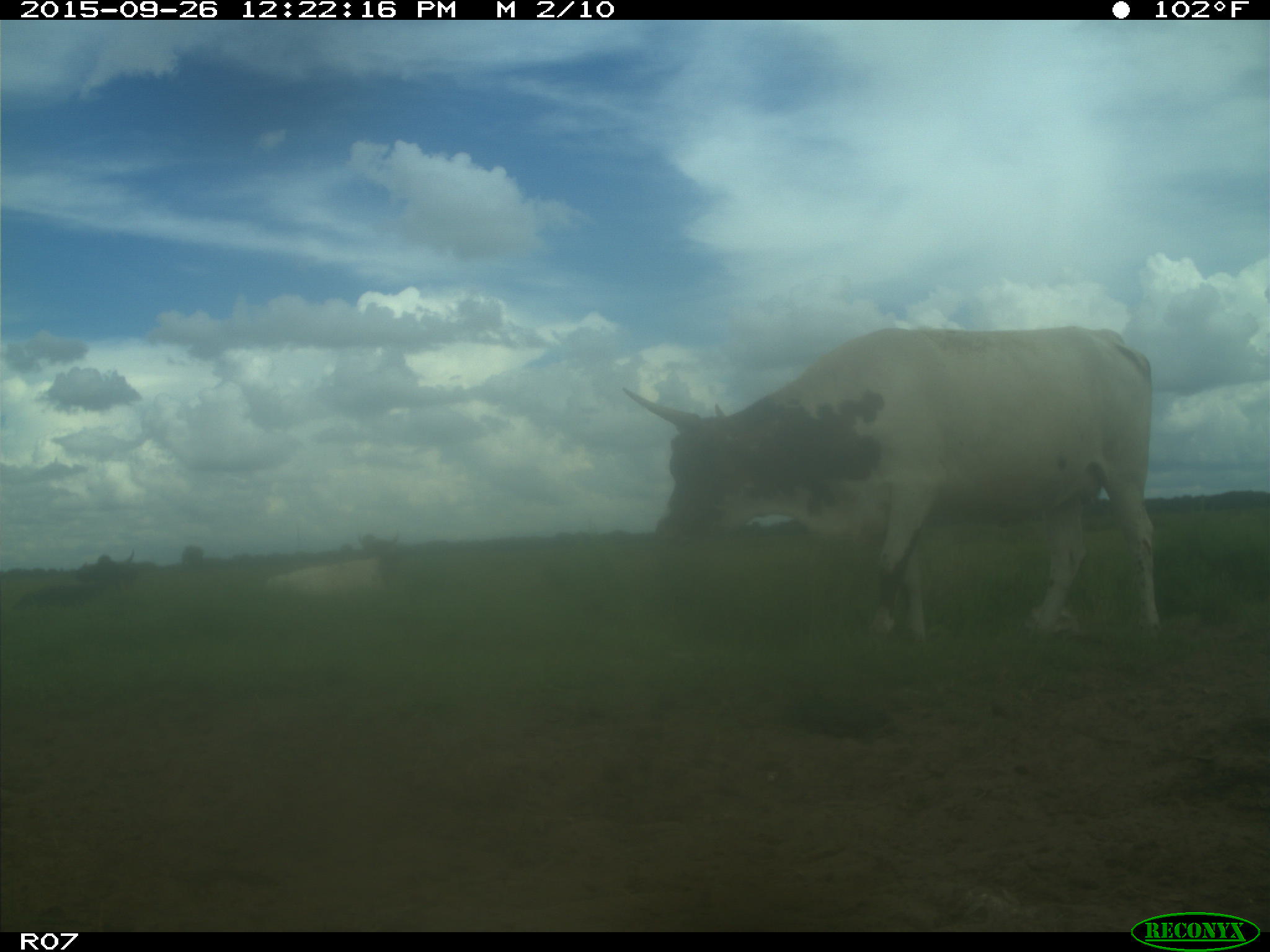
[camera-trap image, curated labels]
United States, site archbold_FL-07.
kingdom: Animalia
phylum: Chordata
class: Mammalia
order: Artiodactyla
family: Bovidae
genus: Bos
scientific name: Bos taurus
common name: domestic cow